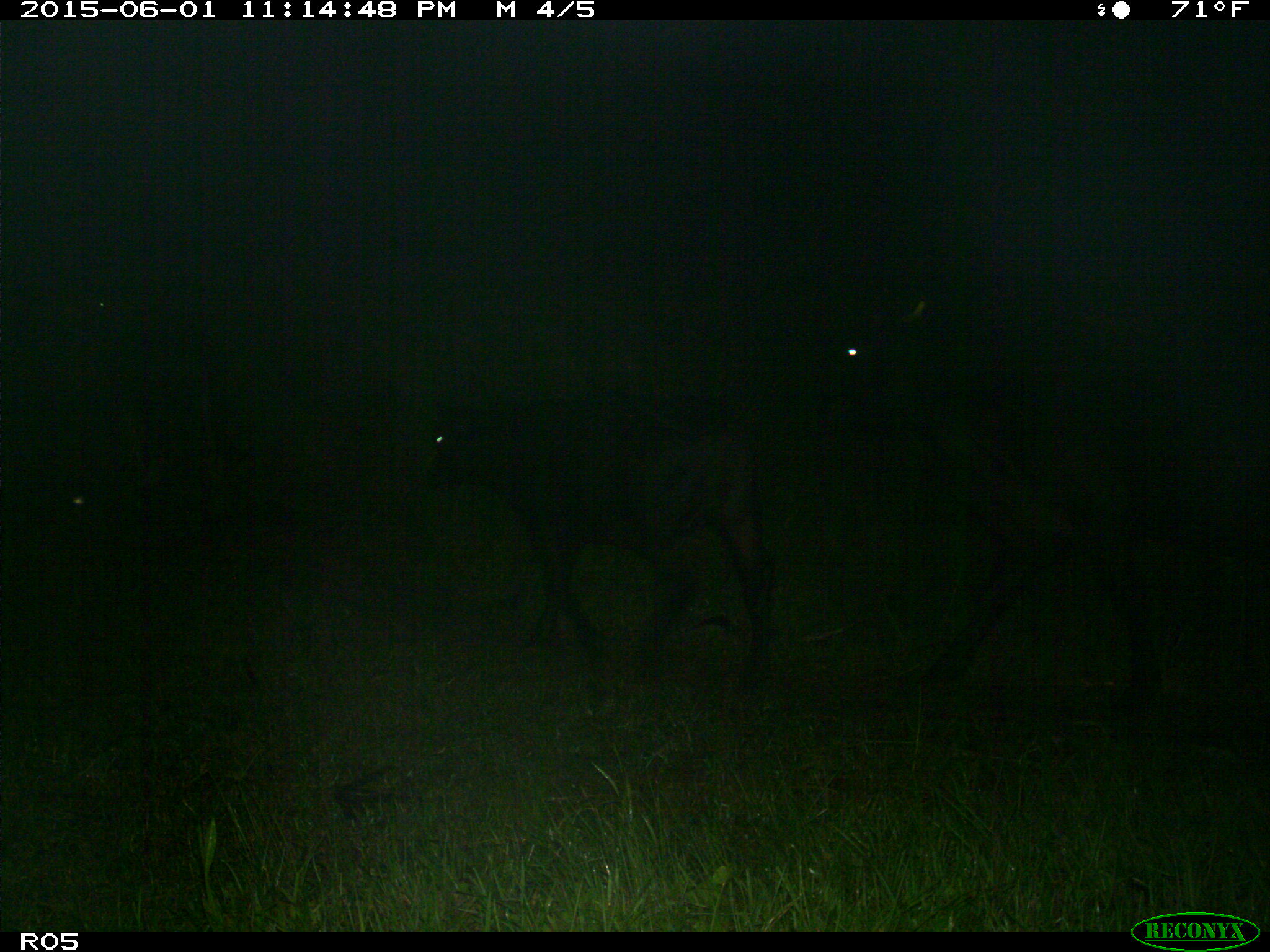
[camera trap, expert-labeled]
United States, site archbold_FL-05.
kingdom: Animalia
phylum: Chordata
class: Mammalia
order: Artiodactyla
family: Bovidae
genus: Bos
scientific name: Bos taurus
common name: domestic cow